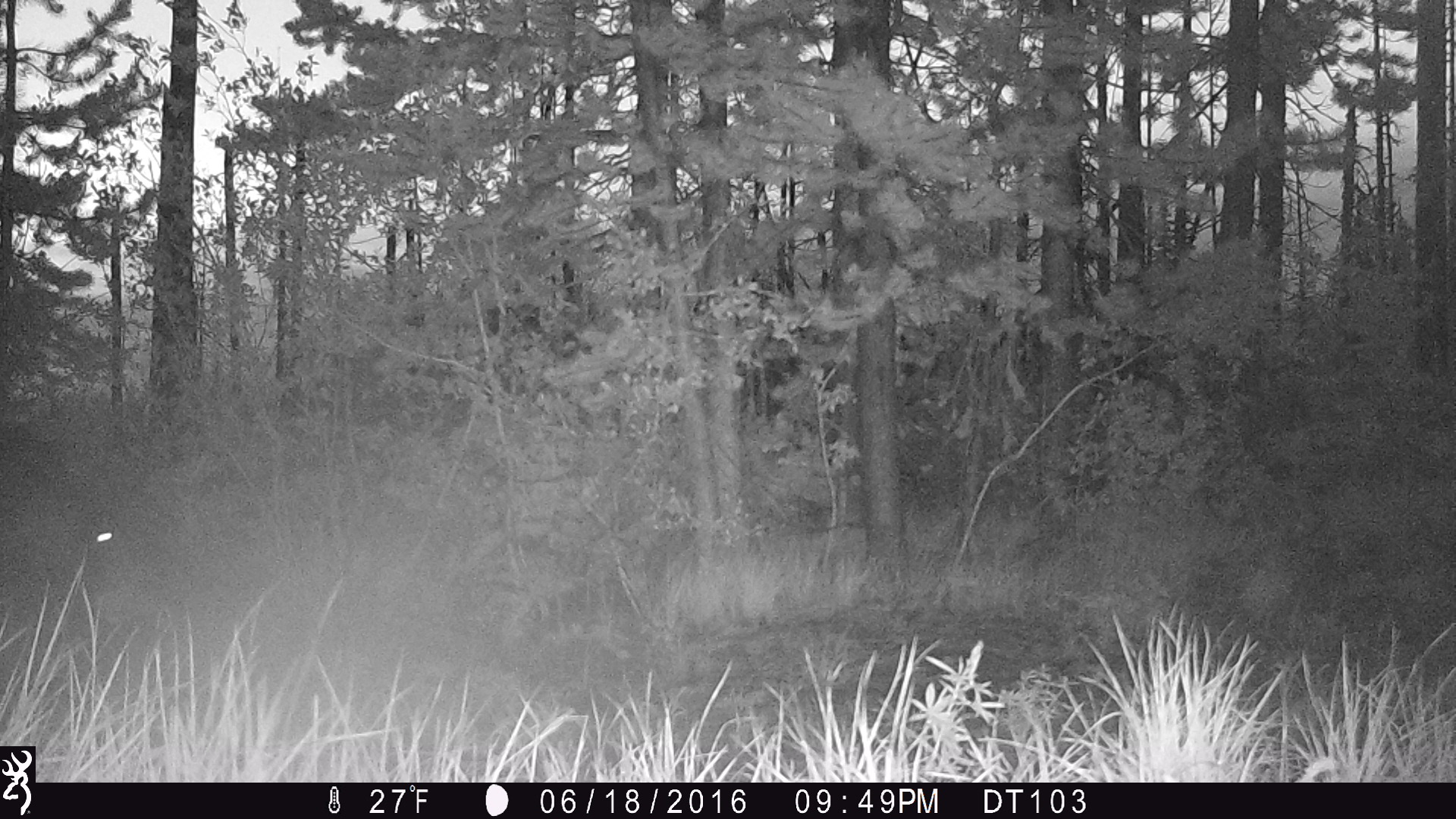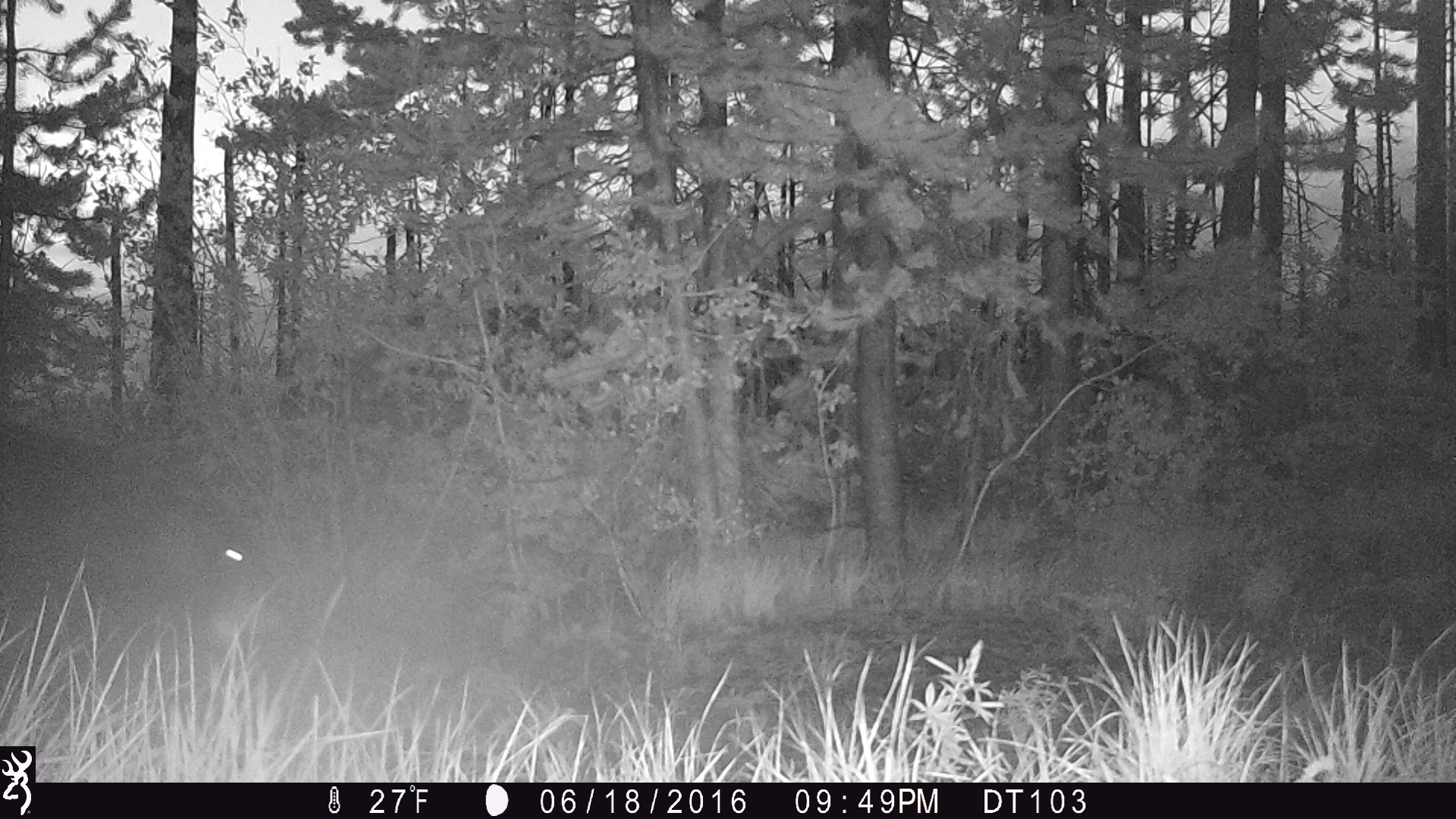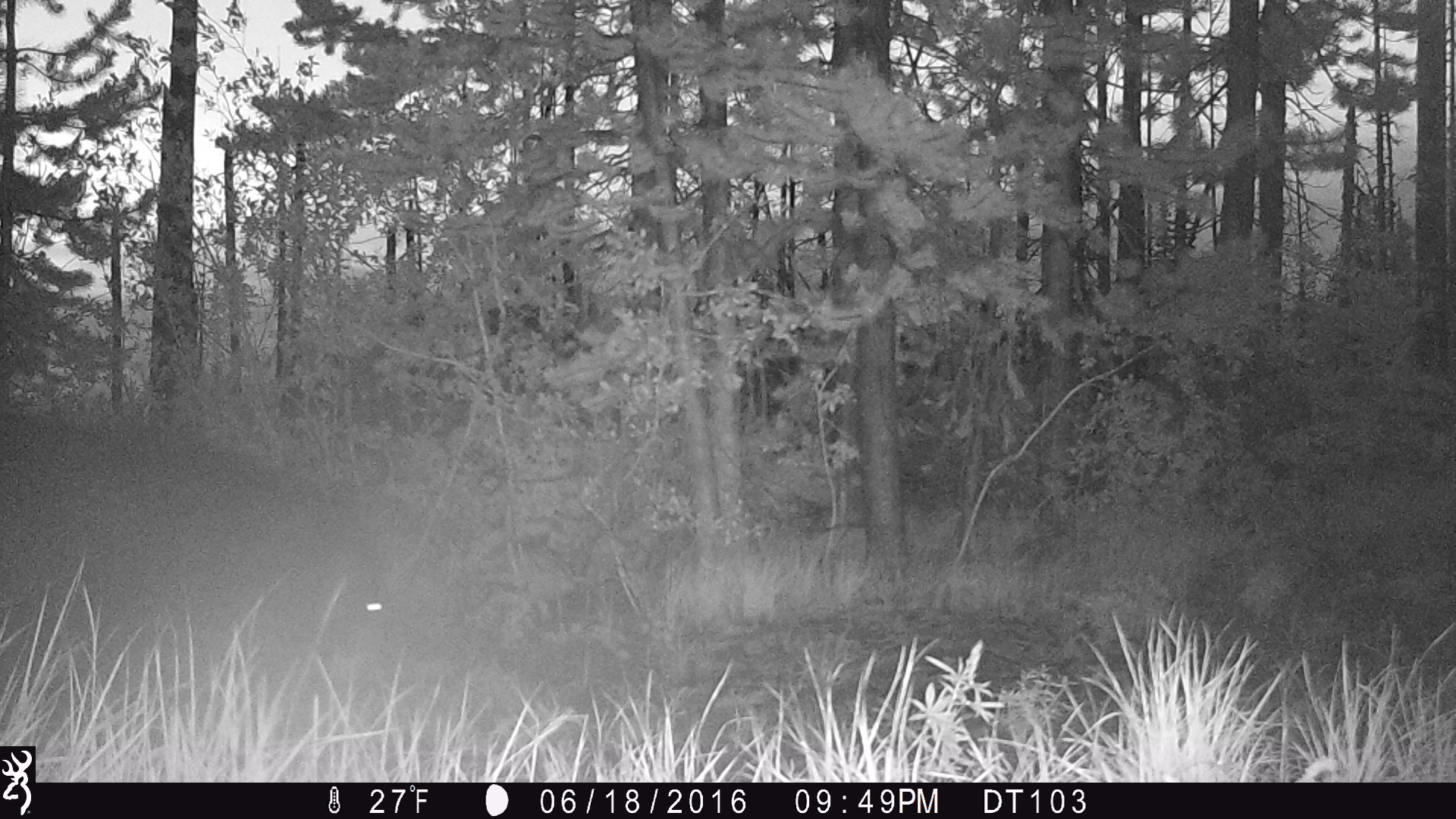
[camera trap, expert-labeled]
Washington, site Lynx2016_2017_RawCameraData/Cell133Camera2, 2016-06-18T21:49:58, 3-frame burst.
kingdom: Animalia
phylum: Chordata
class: Mammalia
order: Carnivora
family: Ursidae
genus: Ursus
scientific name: Ursus americanus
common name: american black bear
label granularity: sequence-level